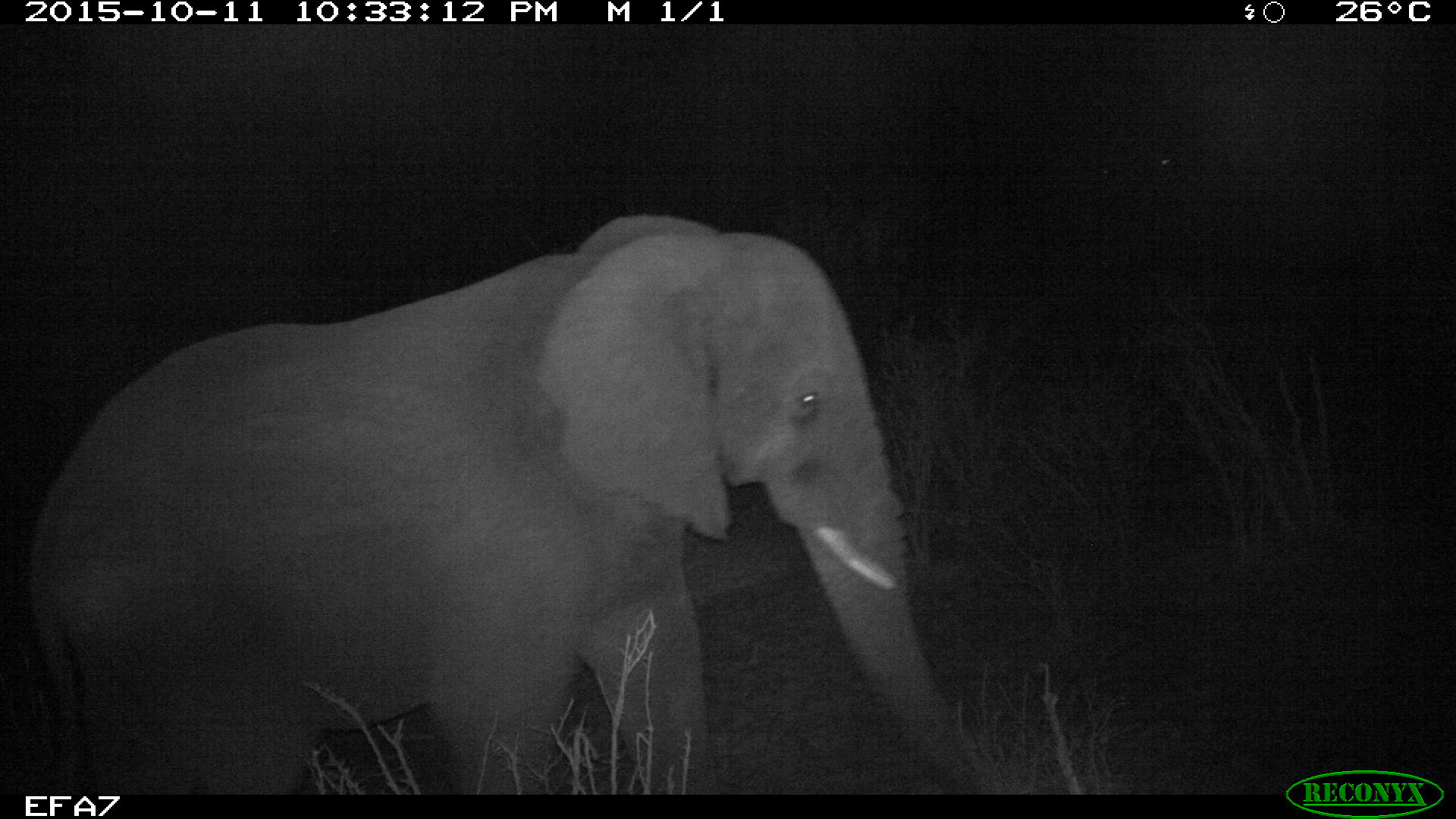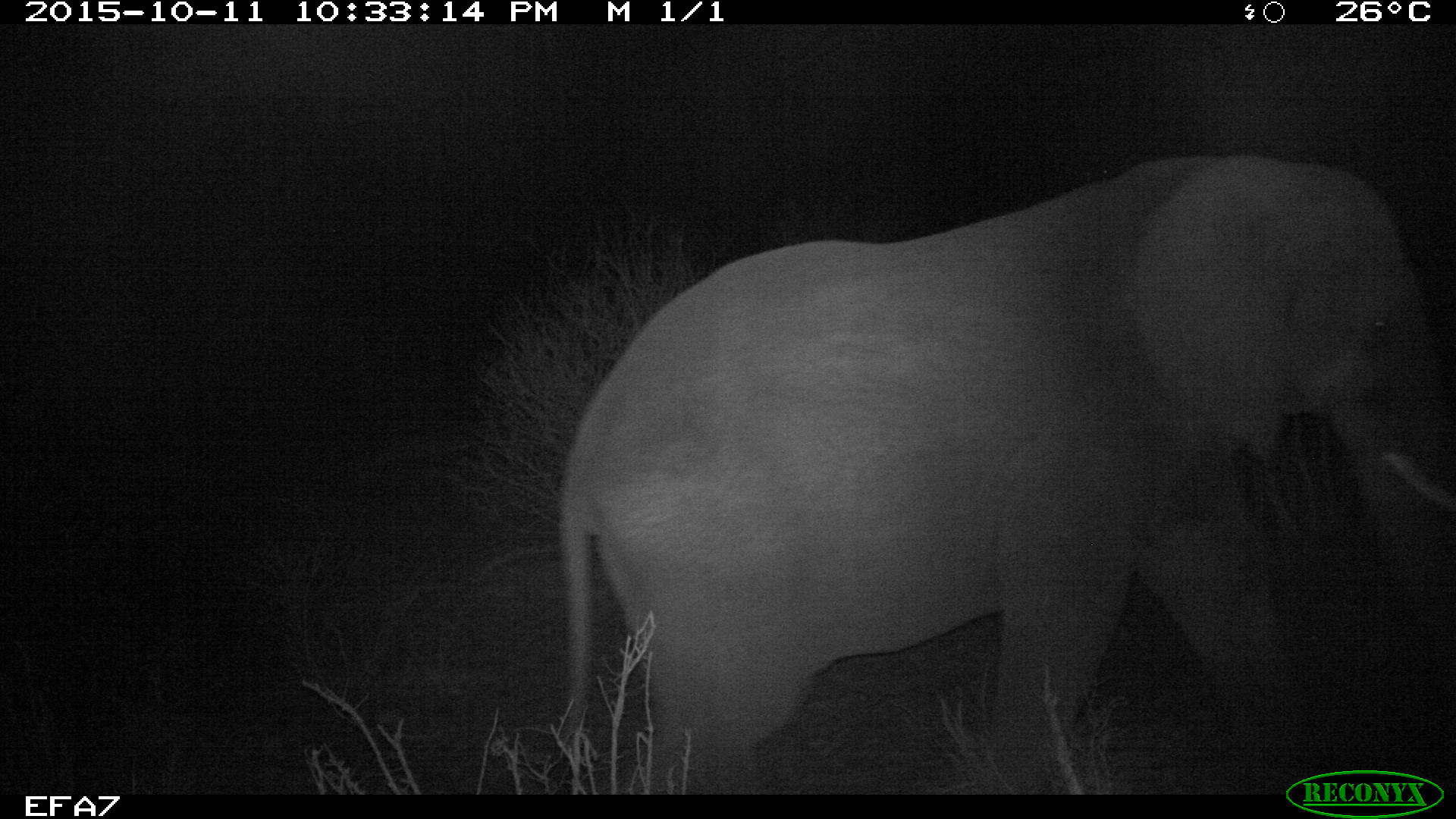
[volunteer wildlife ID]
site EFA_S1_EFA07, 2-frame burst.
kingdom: Animalia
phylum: Chordata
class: Mammalia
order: Proboscidea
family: Elephantidae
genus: Loxodonta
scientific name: Loxodonta africana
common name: african bush elephant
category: elephant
Elephant (african bush elephant) (Loxodonta africana), count 1. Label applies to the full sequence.